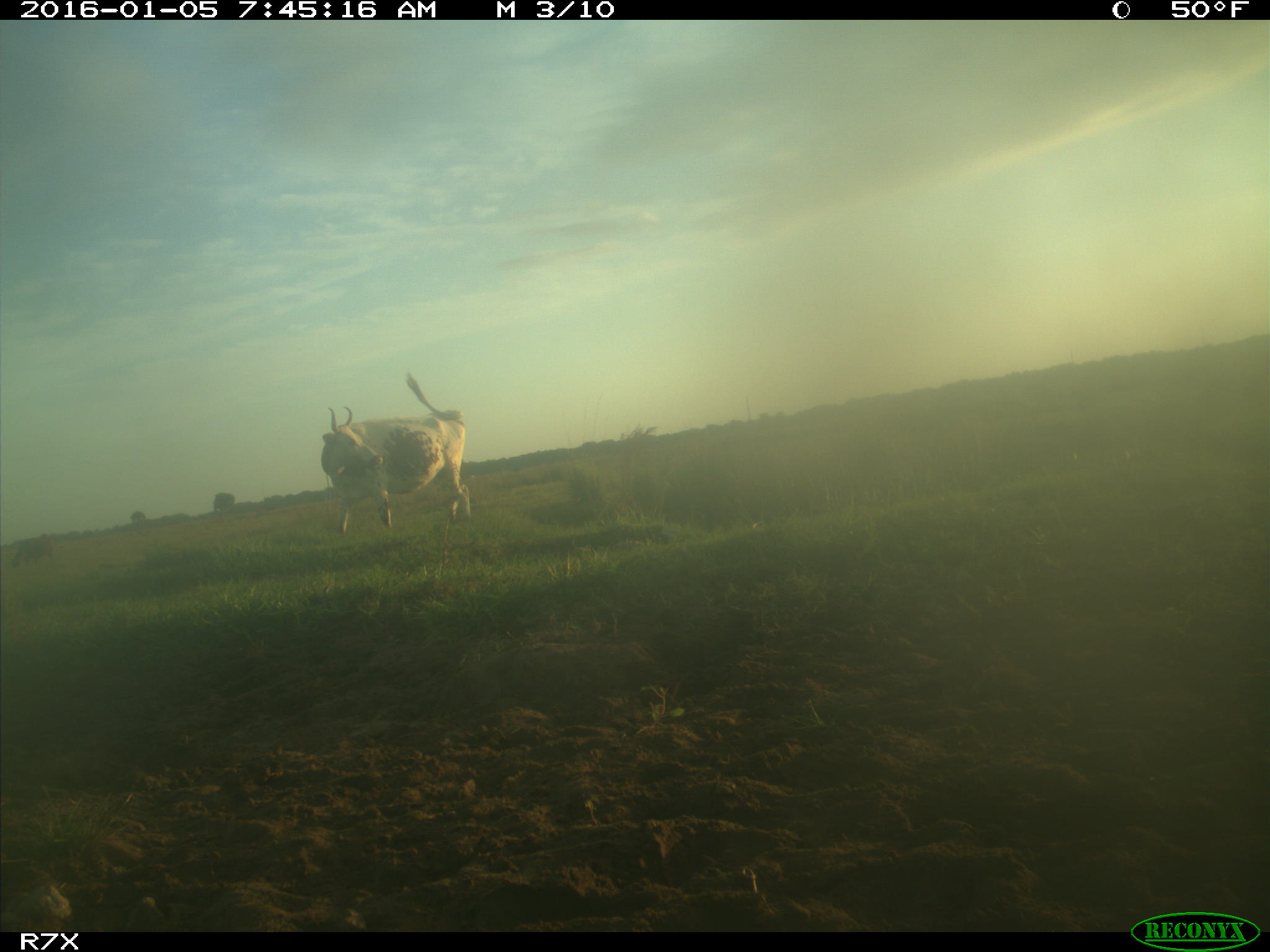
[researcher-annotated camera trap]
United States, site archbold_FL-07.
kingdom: Animalia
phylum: Chordata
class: Mammalia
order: Artiodactyla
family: Bovidae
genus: Bos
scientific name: Bos taurus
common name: domestic cow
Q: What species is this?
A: Bos taurus (domestic cow).